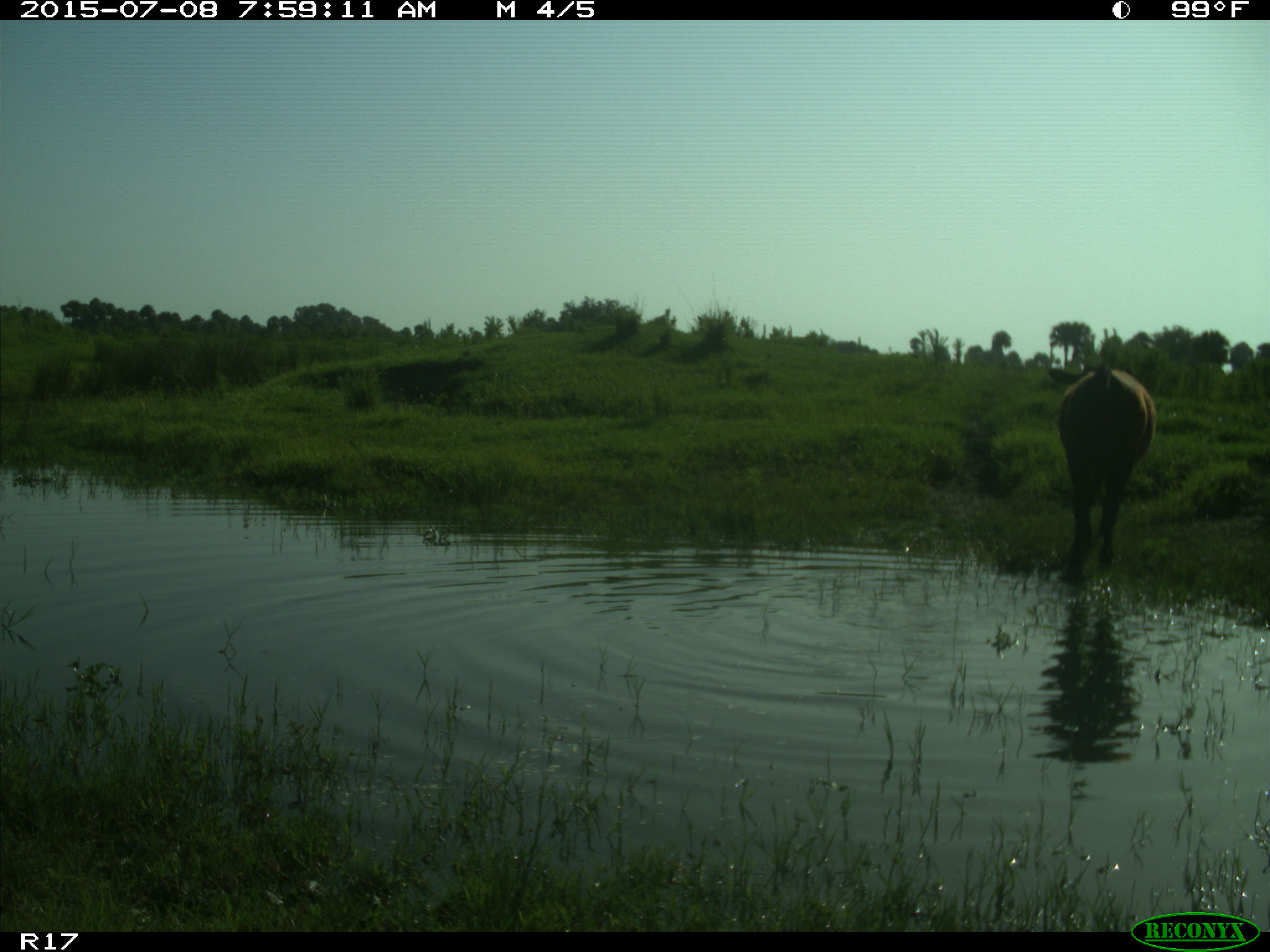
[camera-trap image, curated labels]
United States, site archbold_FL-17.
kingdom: Animalia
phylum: Chordata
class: Mammalia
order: Artiodactyla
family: Bovidae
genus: Bos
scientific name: Bos taurus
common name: domestic cow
Bos taurus (domestic cow).